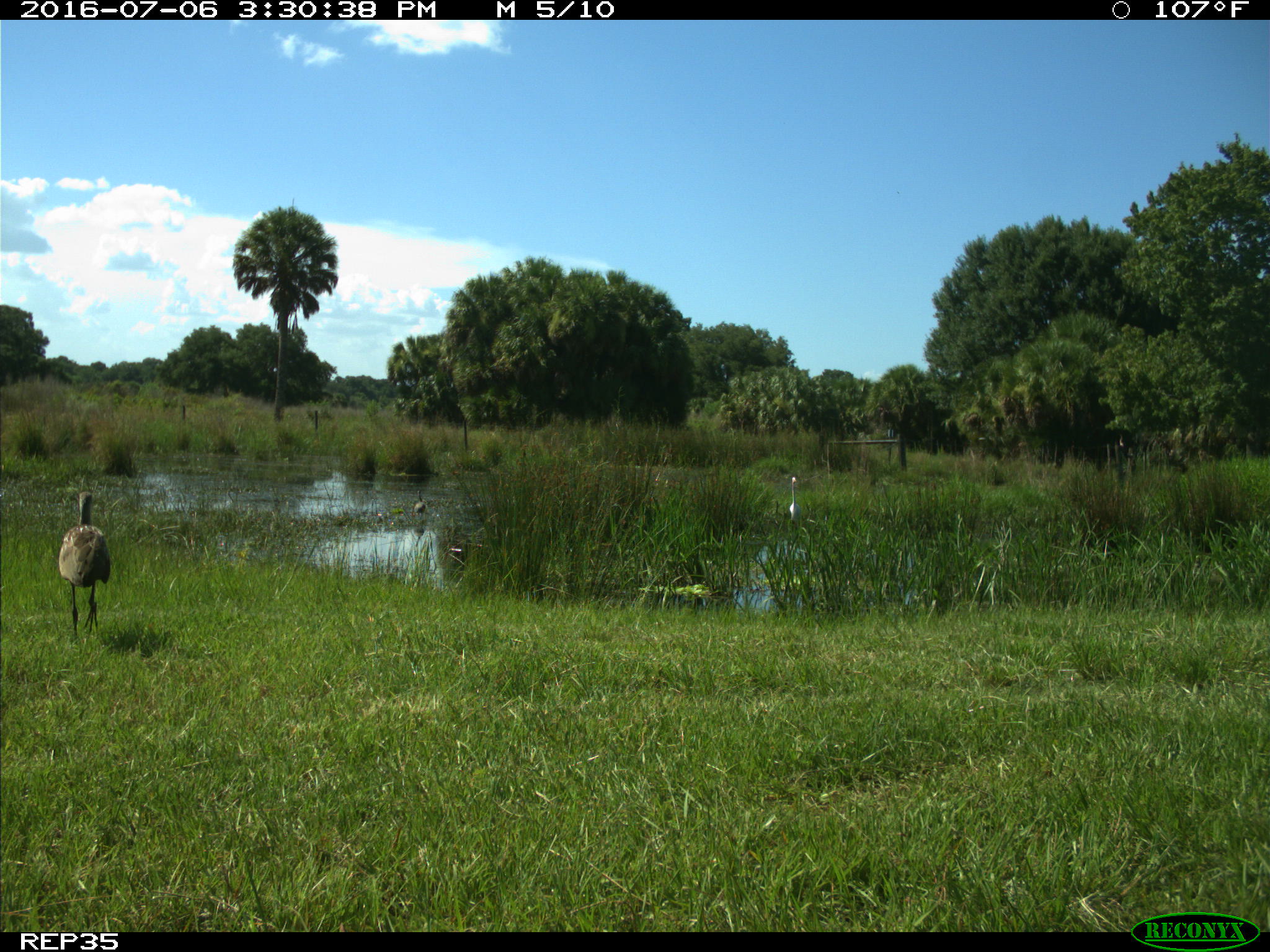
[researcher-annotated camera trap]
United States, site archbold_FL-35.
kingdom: Animalia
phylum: Chordata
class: Aves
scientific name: Aves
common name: birds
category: unidentified bird